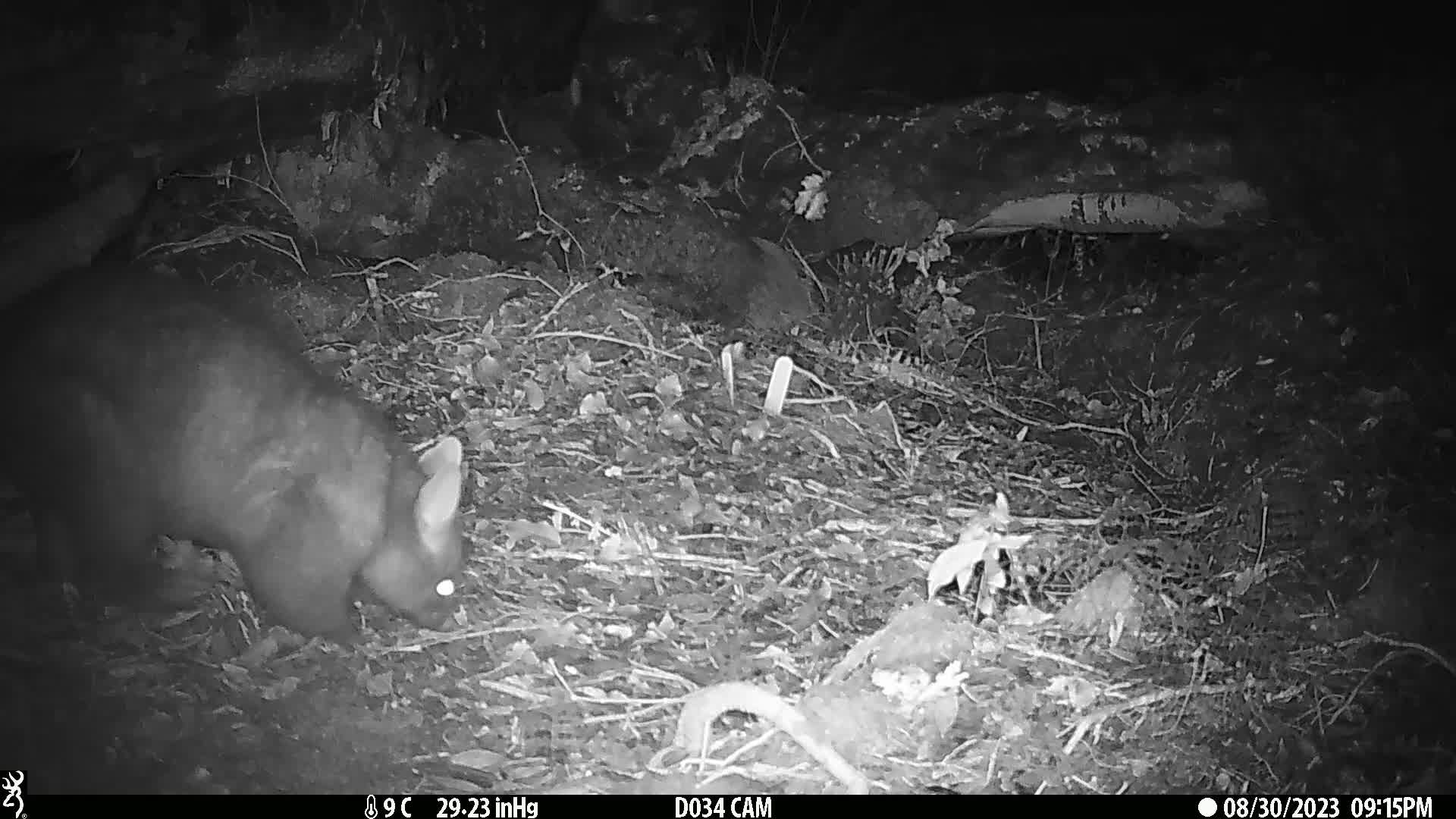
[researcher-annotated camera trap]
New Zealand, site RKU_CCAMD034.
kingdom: Animalia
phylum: Chordata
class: Mammalia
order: Diprotodontia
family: Phalangeridae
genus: Trichosurus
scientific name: Trichosurus vulpecula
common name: common brushtail possum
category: possum